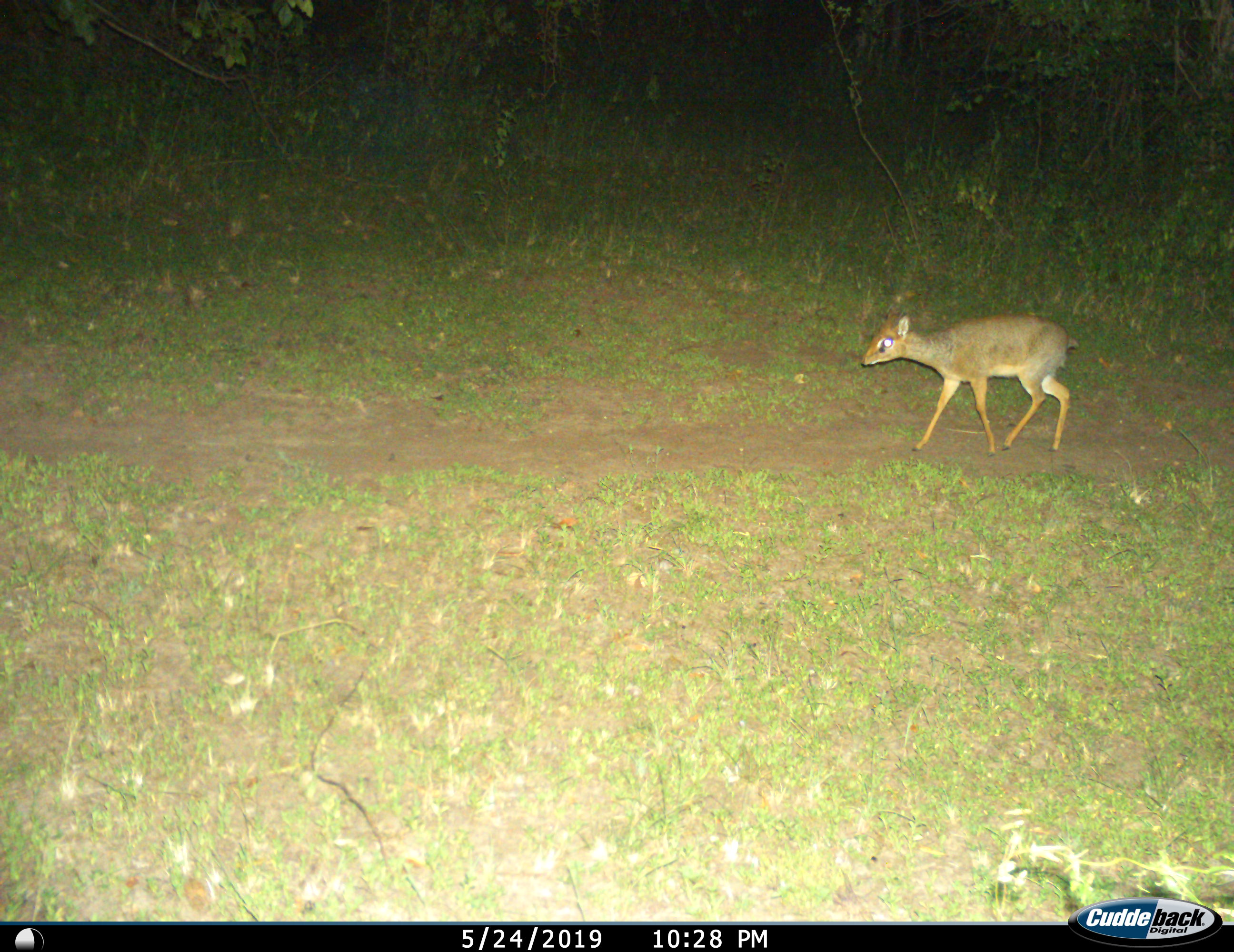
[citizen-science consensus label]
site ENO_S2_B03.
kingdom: Animalia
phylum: Chordata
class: Mammalia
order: Artiodactyla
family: Bovidae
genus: Madoqua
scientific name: Madoqua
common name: dik-dik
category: dikdik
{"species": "dikdik (dik-dik) (Madoqua)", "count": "1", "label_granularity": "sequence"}